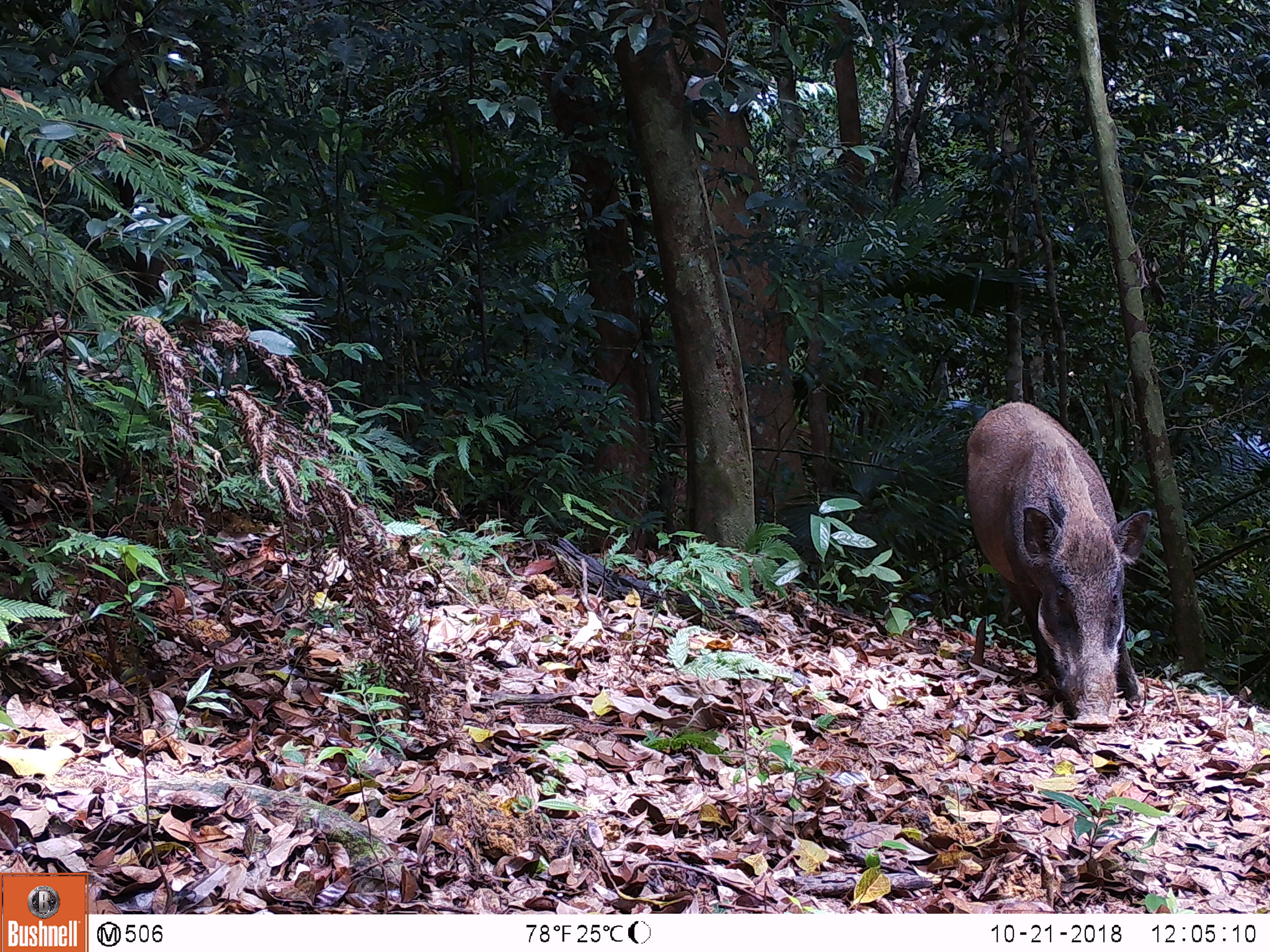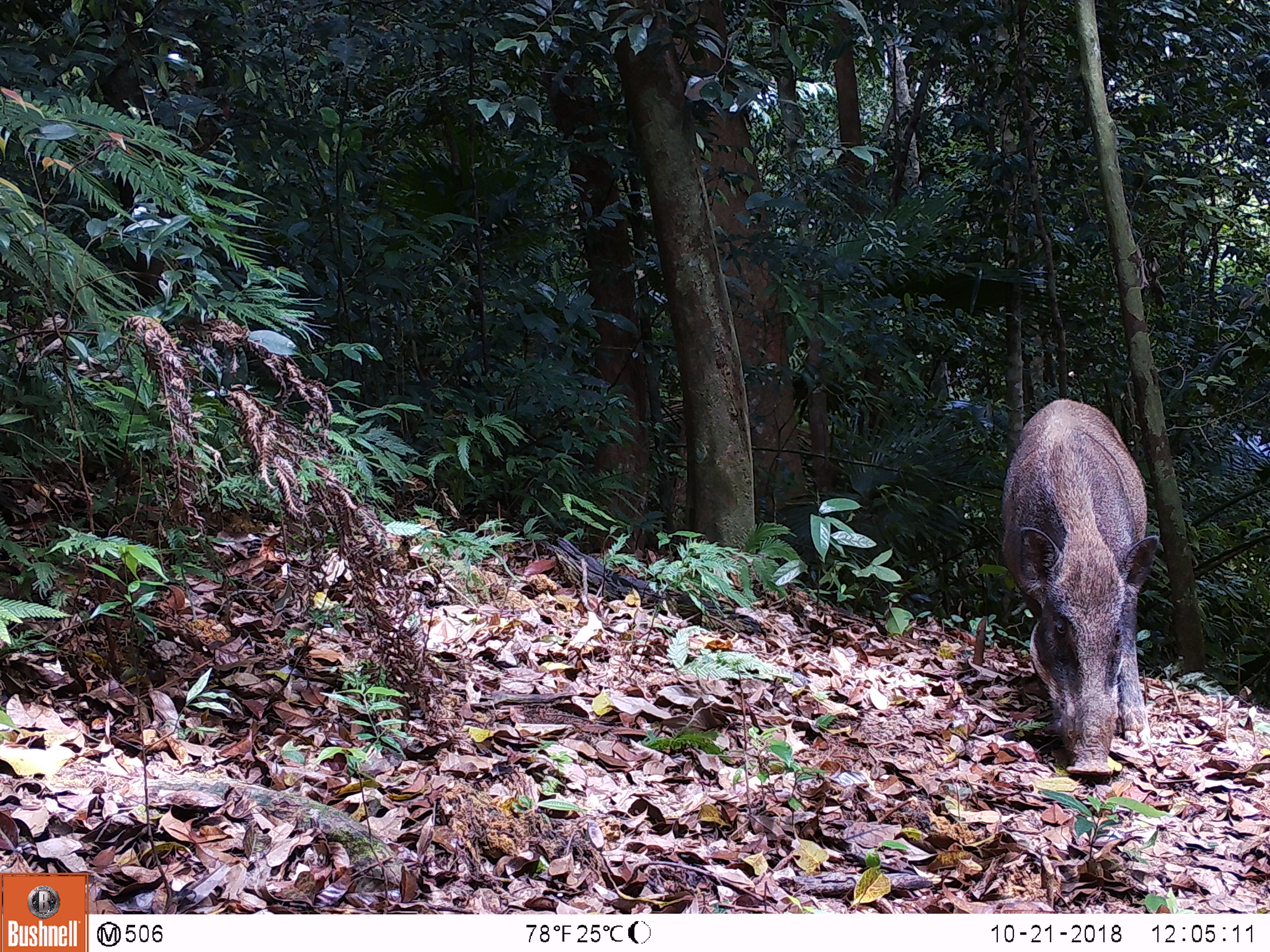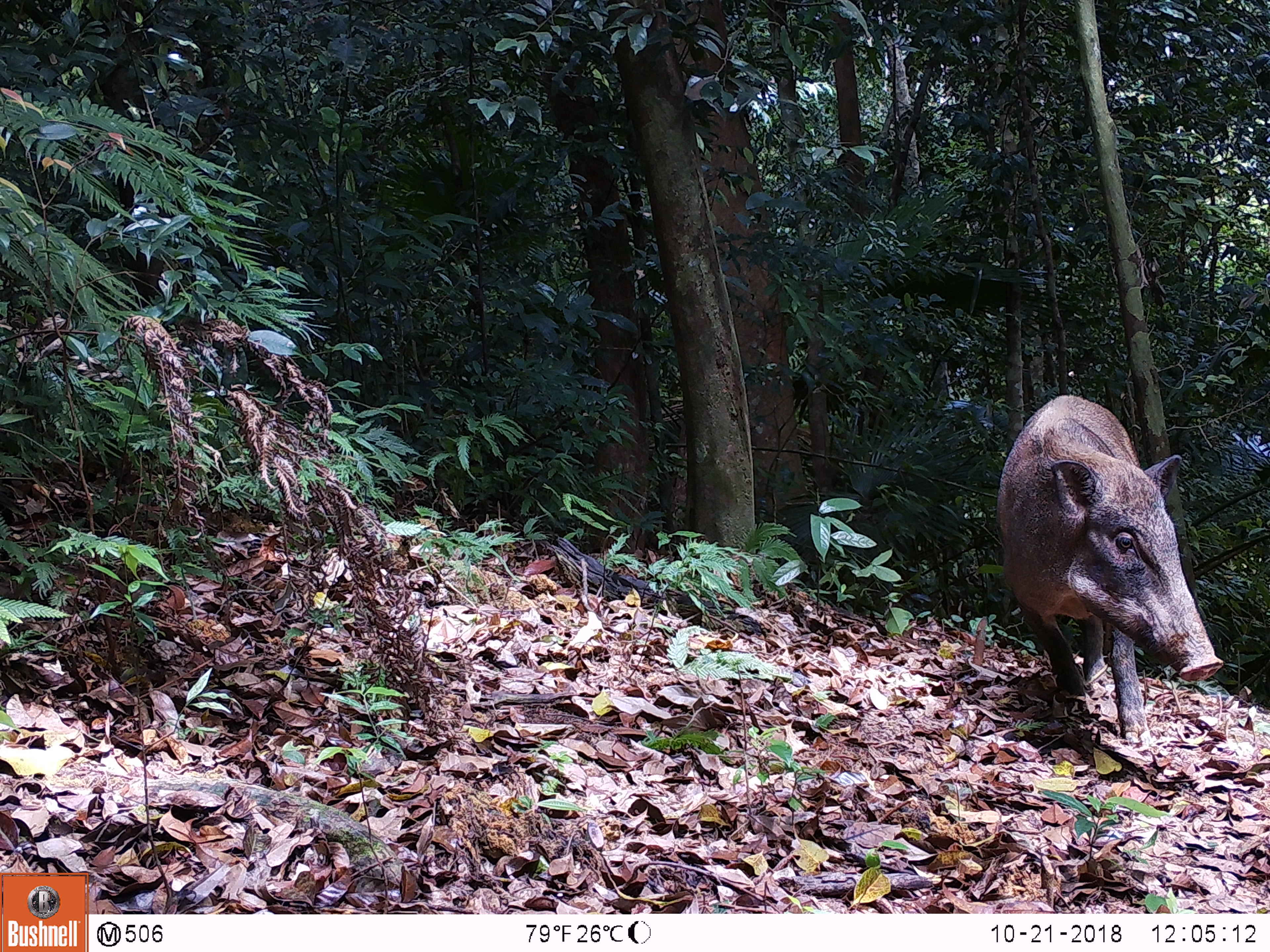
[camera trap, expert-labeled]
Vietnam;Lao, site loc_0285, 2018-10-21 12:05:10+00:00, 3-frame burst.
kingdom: Animalia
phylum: Chordata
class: Mammalia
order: Artiodactyla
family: Suidae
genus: Sus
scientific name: Sus scrofa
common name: eurasian wild pig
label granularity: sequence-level